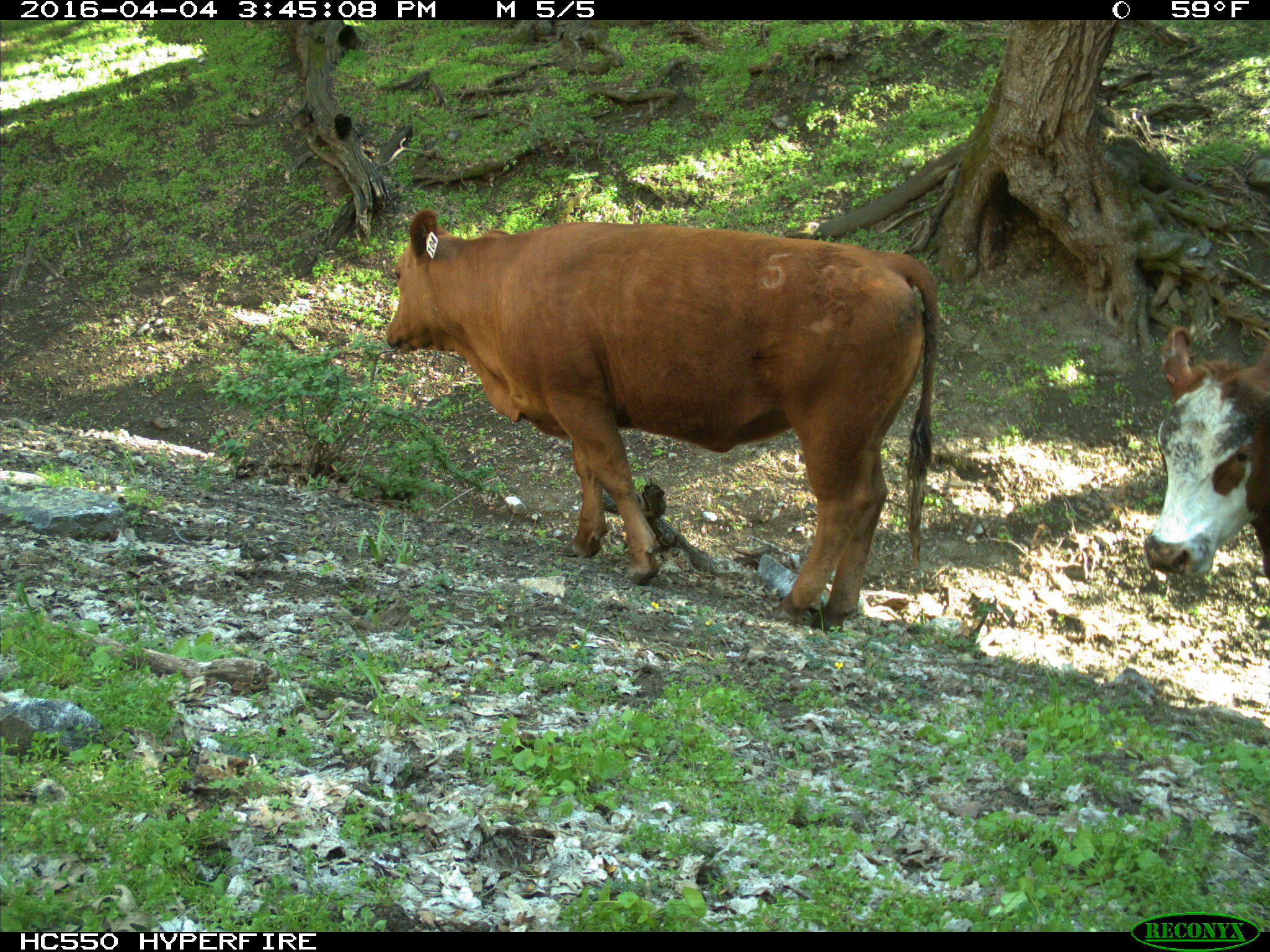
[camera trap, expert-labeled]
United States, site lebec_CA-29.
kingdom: Animalia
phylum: Chordata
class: Mammalia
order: Artiodactyla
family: Bovidae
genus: Bos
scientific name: Bos taurus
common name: domestic cow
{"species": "Bos taurus (domestic cow)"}